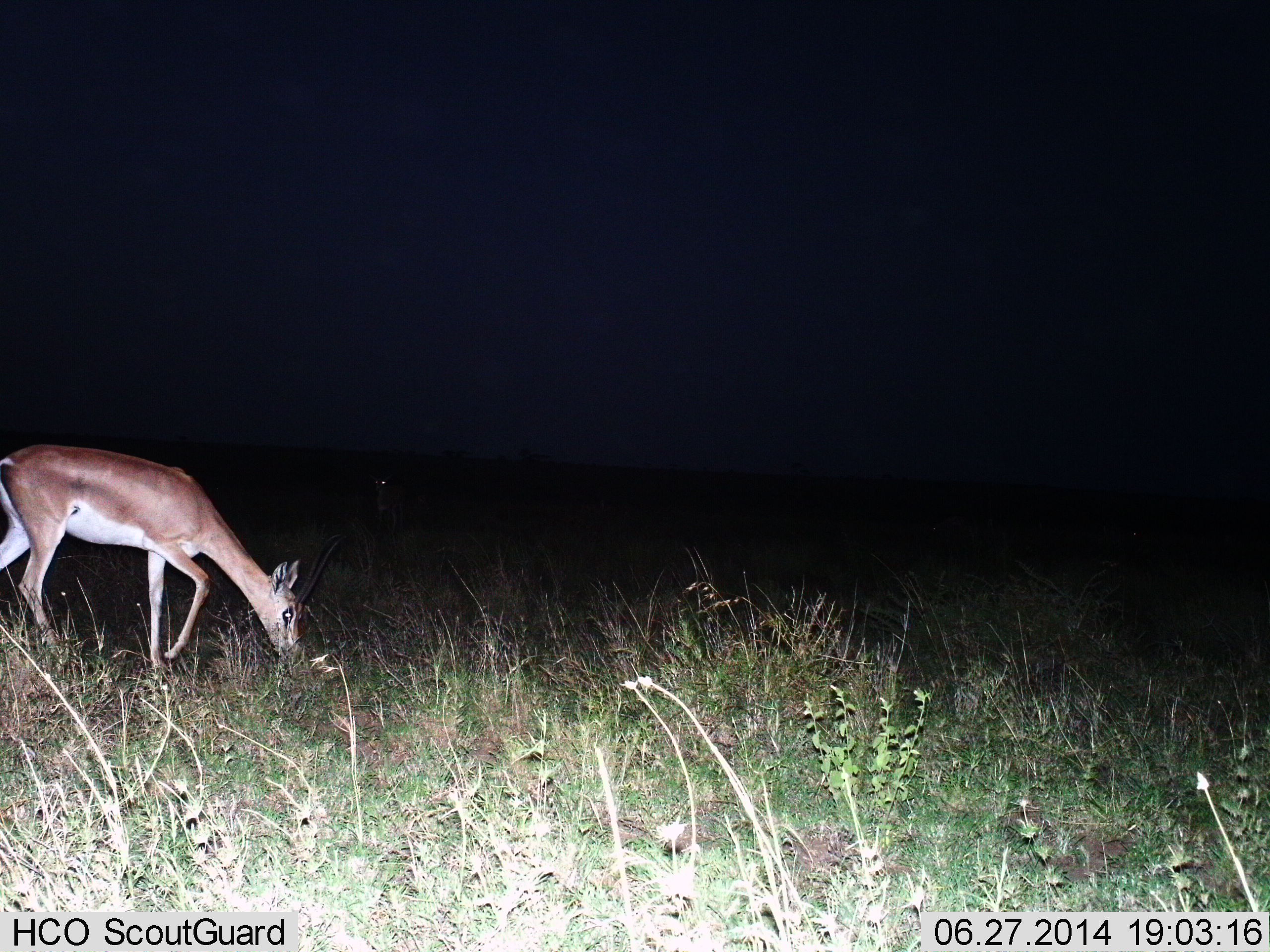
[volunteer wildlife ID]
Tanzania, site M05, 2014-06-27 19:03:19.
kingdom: Animalia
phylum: Chordata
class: Mammalia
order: Artiodactyla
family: Bovidae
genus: Nanger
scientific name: Nanger granti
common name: grant's gazelle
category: gazellegrants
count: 1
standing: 10%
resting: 0%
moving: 20%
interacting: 0%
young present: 0%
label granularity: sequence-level